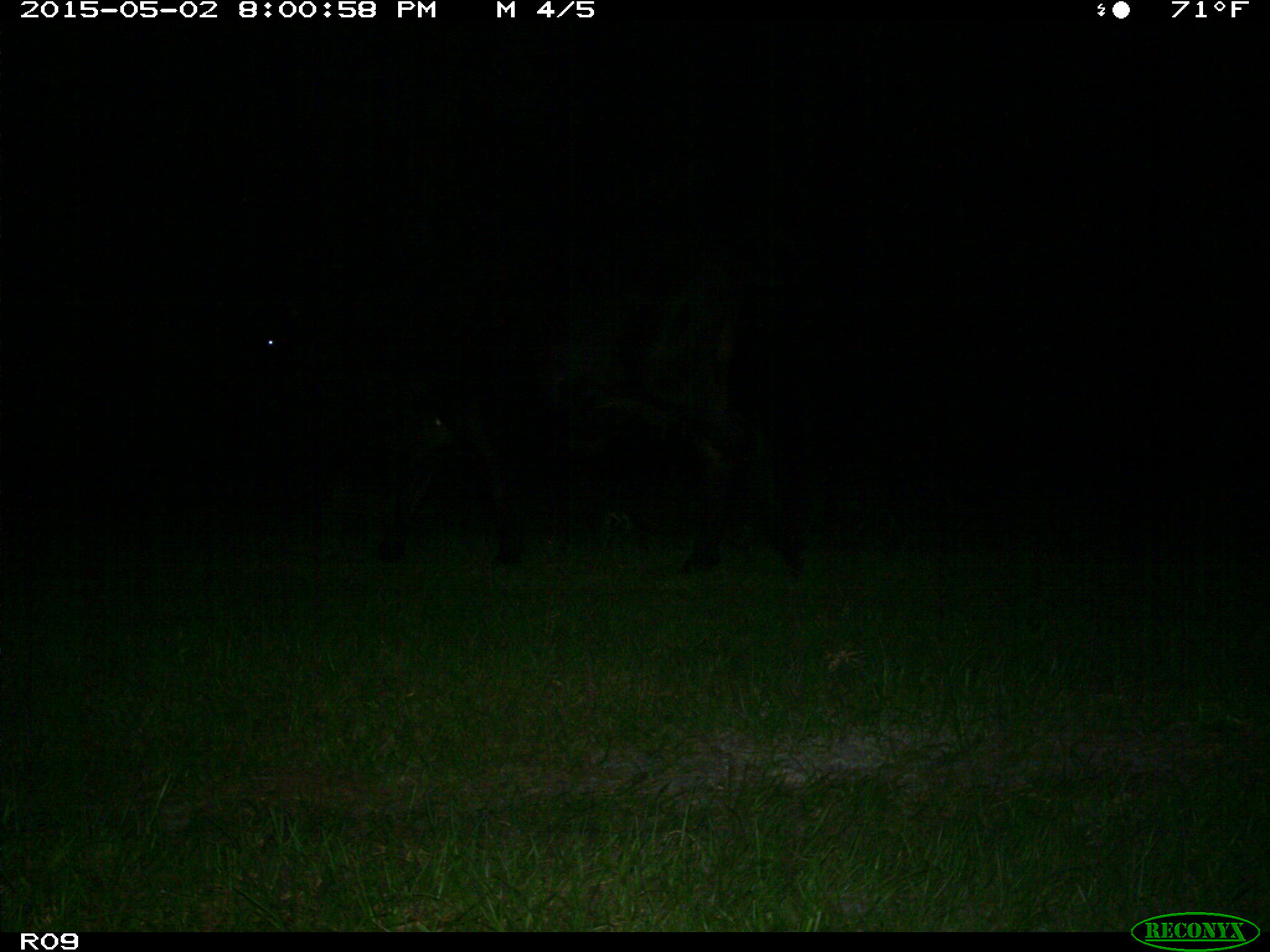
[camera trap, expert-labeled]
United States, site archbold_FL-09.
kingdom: Animalia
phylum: Chordata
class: Mammalia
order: Artiodactyla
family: Bovidae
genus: Bos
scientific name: Bos taurus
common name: domestic cow